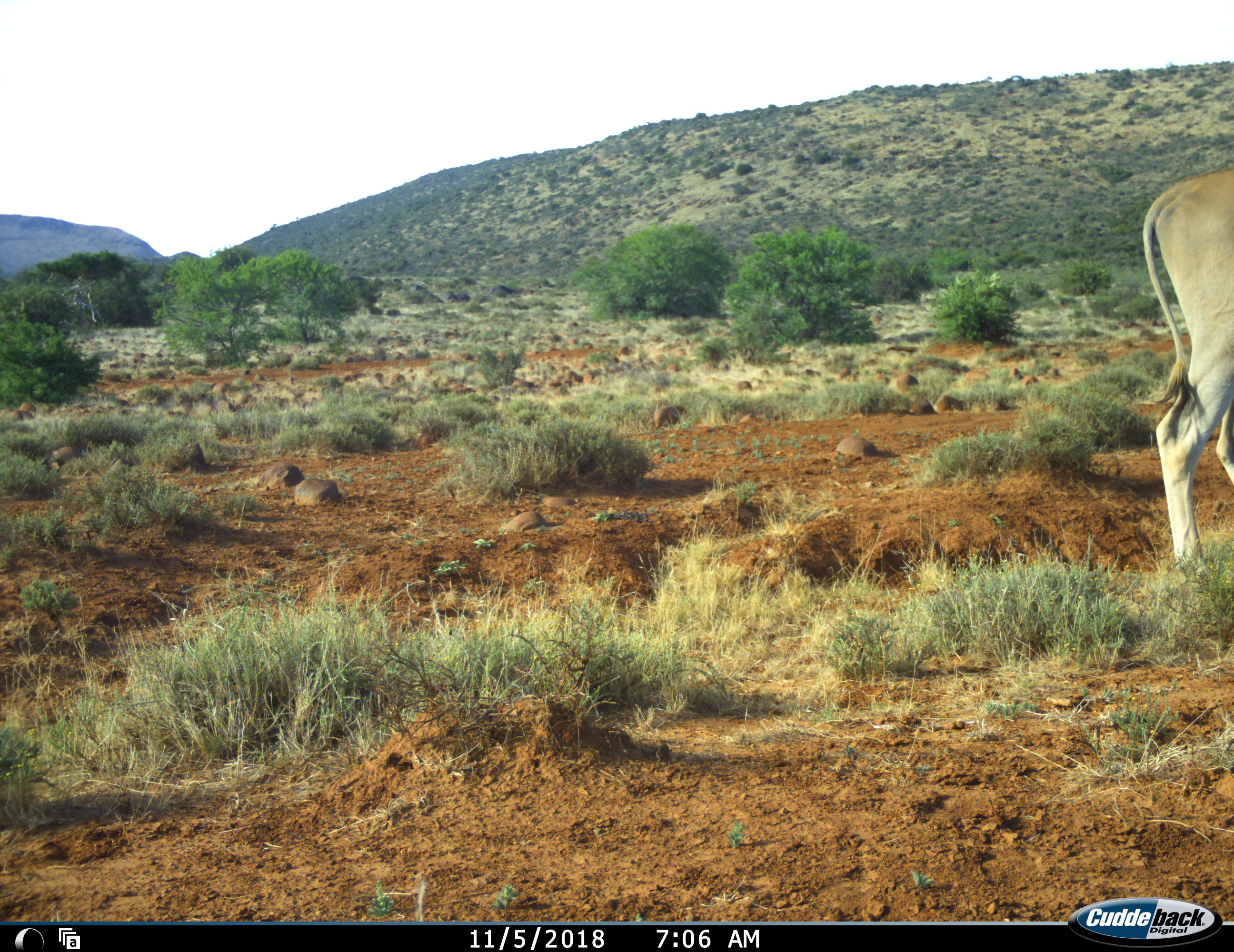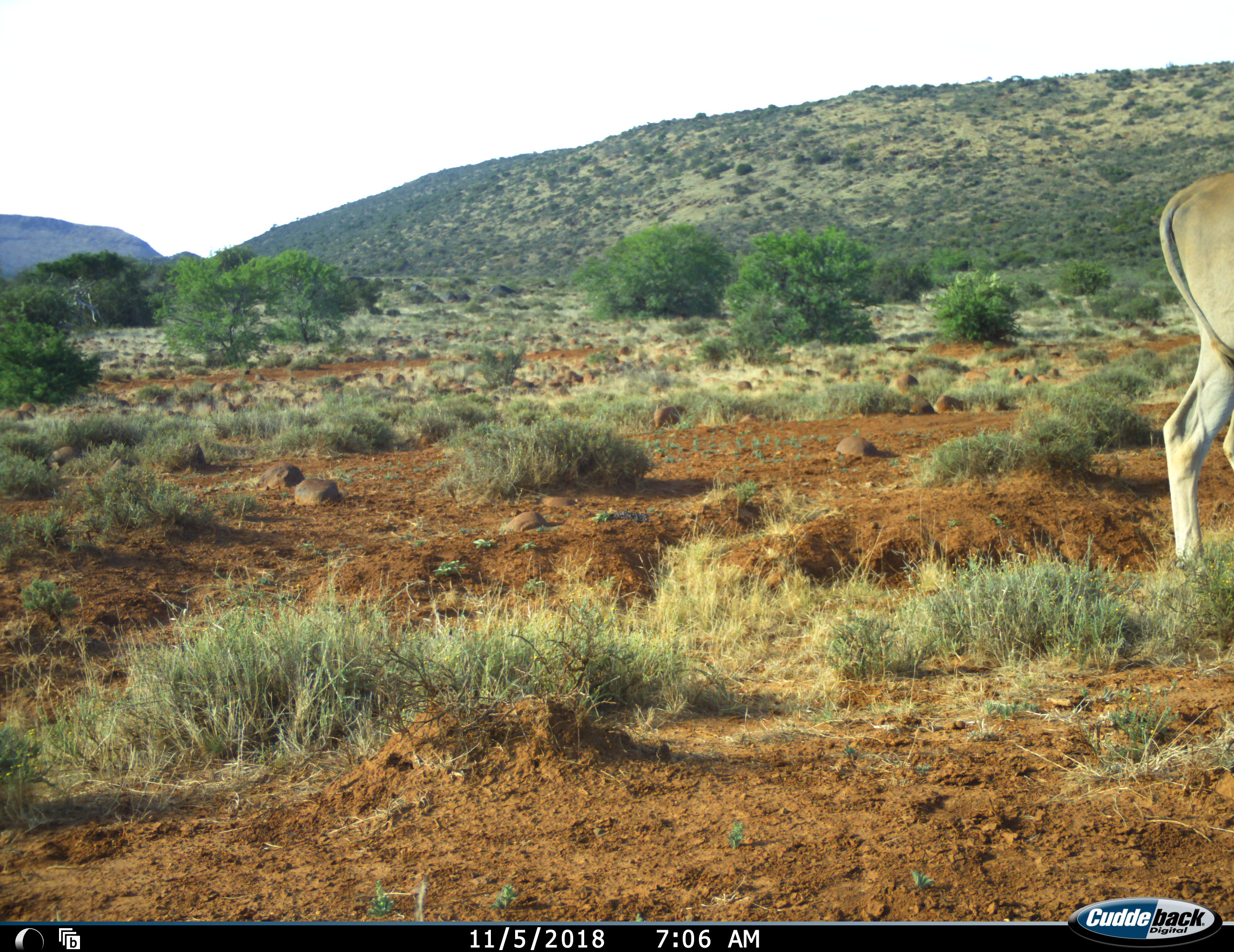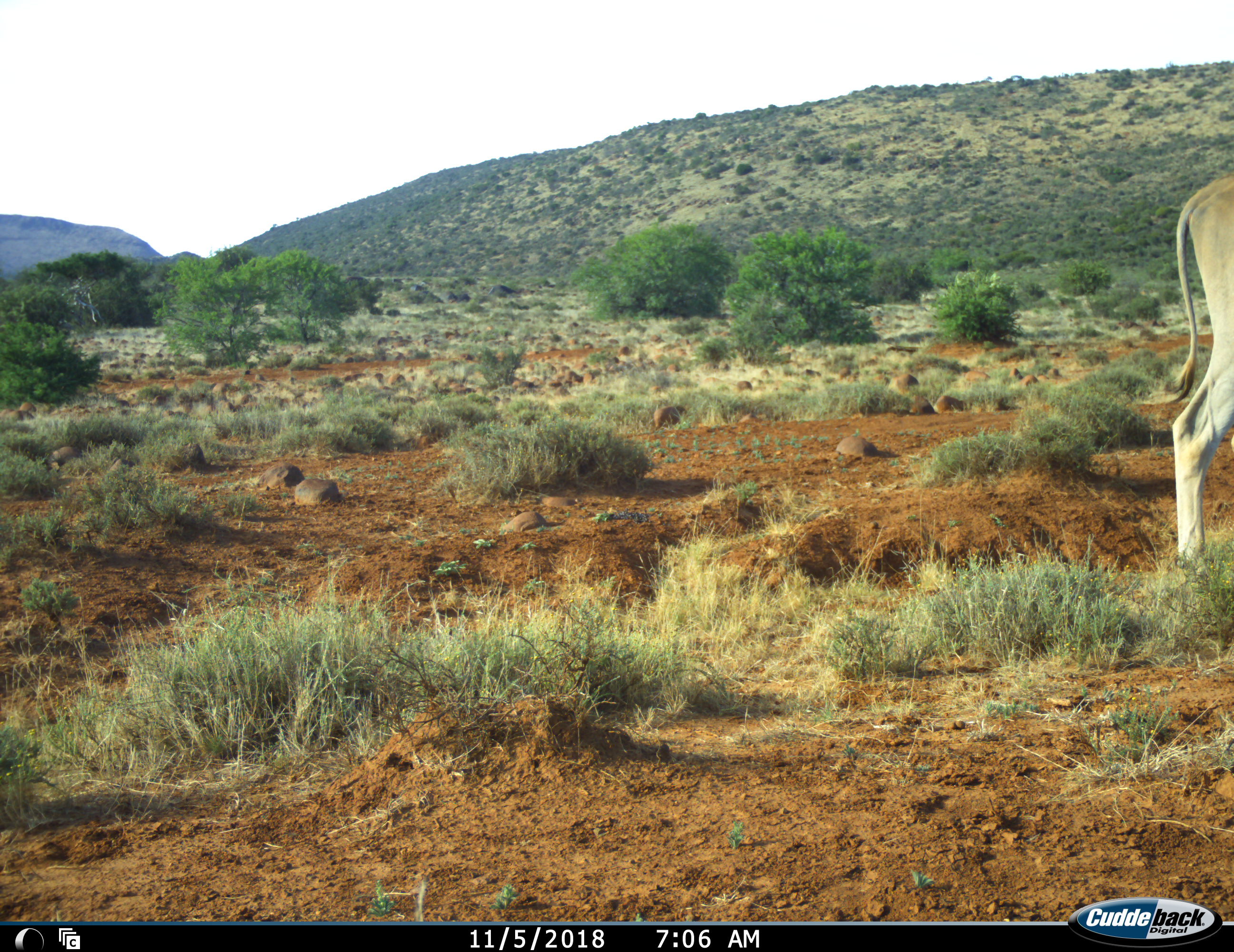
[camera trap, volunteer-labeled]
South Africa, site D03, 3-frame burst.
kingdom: Animalia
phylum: Chordata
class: Mammalia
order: Artiodactyla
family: Bovidae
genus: Tragelaphus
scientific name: Tragelaphus oryx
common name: eland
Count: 1.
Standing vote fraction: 25%.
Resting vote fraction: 0%.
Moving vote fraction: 62%.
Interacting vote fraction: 0%.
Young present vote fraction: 0%.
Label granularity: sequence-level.